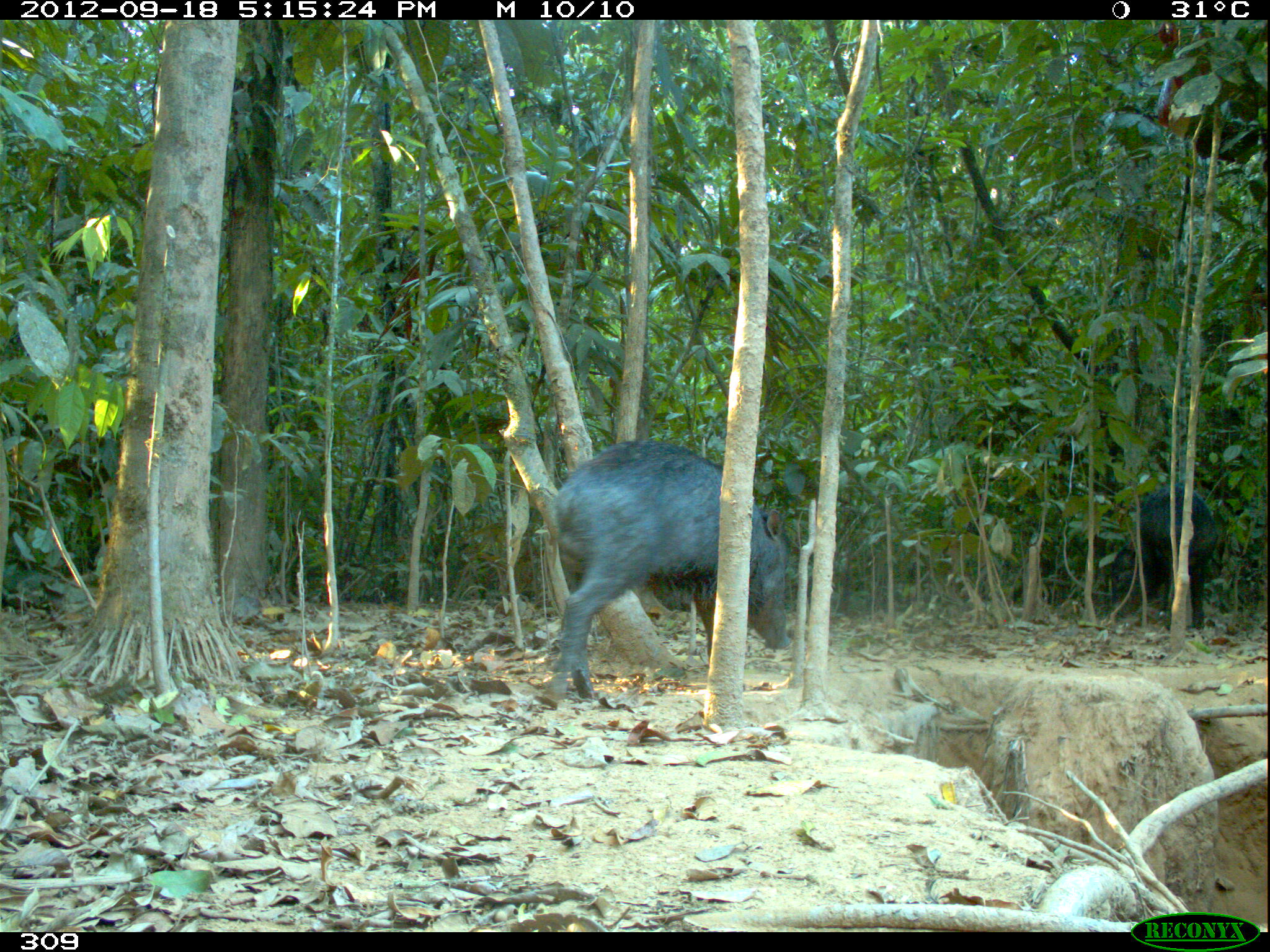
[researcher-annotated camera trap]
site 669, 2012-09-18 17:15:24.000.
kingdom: Animalia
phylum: Chordata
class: Mammalia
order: Artiodactyla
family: Tayassuidae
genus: Tayassu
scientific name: Tayassu pecari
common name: white-lipped peccary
Tayassu pecari (white-lipped peccary).